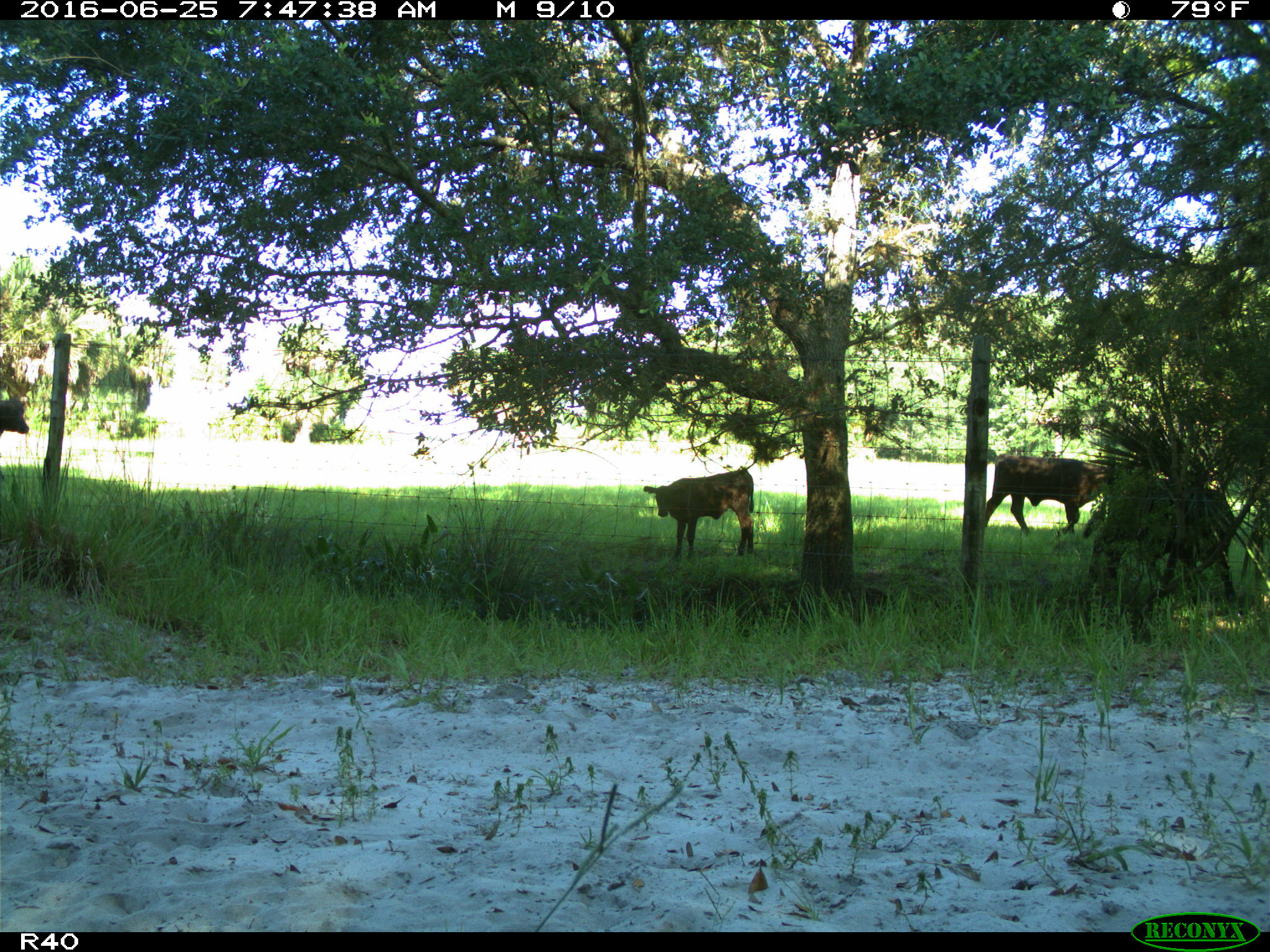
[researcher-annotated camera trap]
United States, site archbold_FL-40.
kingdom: Animalia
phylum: Chordata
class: Mammalia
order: Artiodactyla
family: Bovidae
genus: Bos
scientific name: Bos taurus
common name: domestic cow